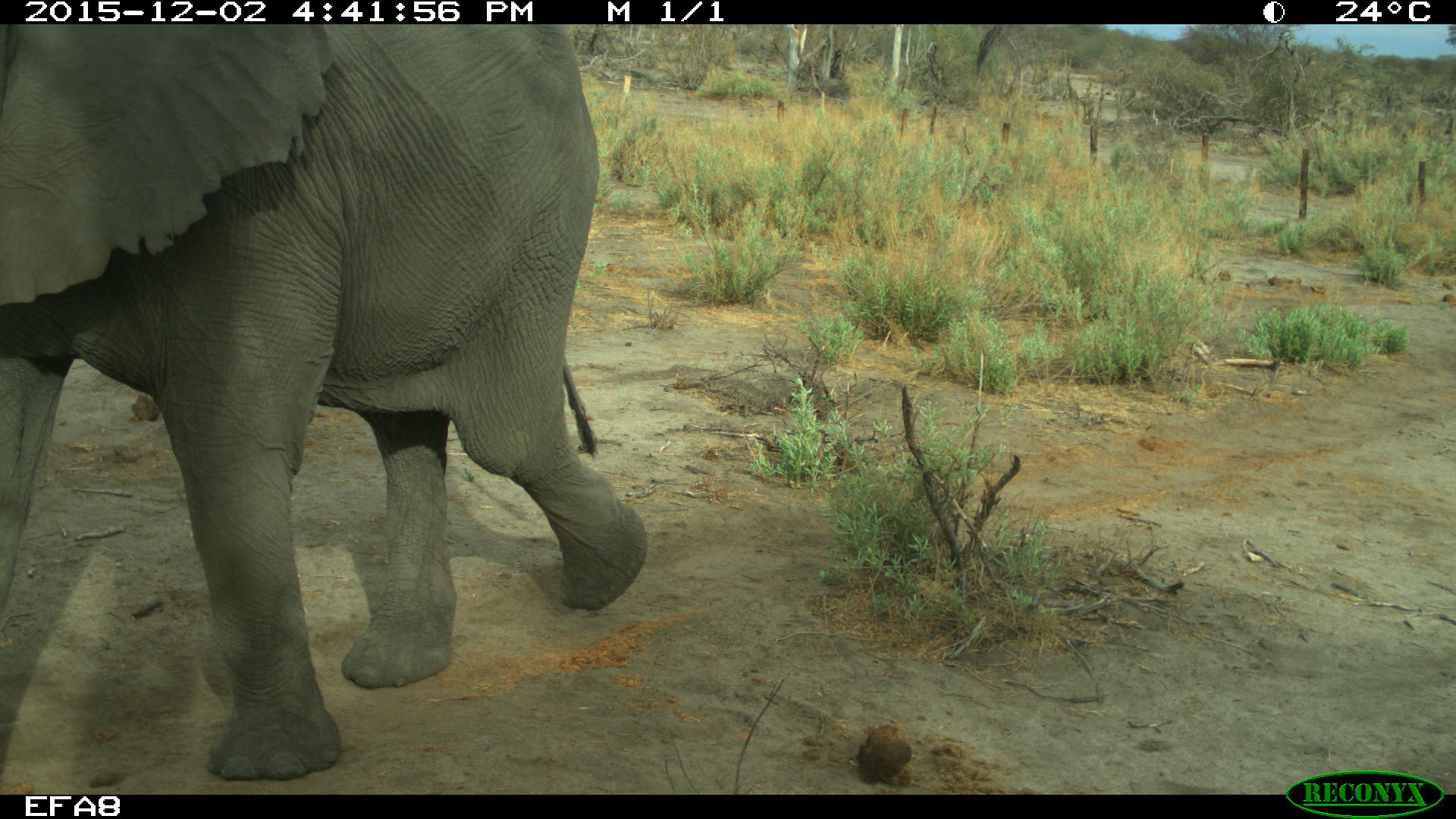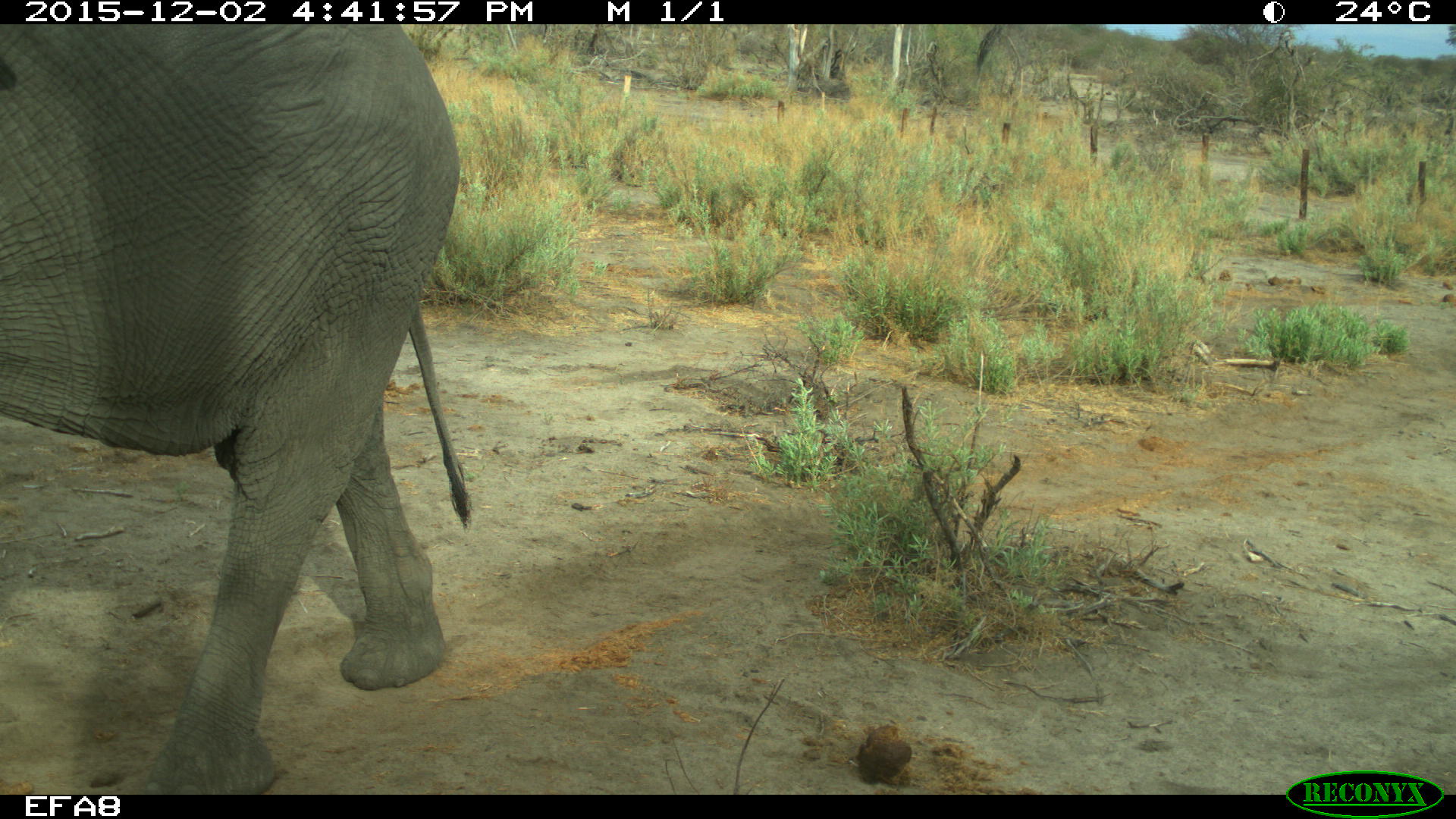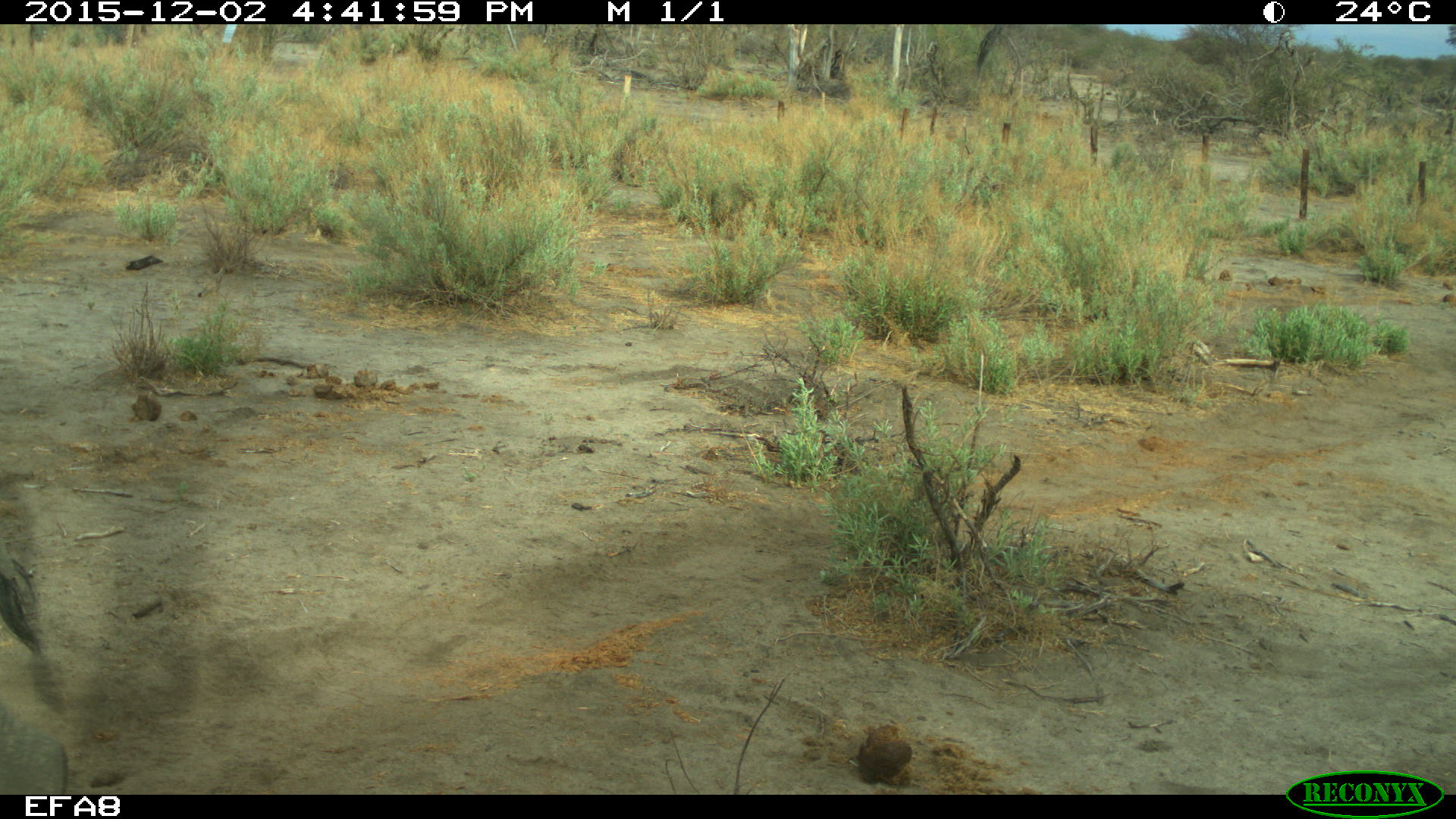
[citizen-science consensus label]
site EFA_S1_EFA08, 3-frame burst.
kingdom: Animalia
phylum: Chordata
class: Mammalia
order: Proboscidea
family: Elephantidae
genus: Loxodonta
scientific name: Loxodonta africana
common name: african bush elephant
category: elephant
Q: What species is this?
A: Elephant (african bush elephant) (Loxodonta africana).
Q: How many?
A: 1.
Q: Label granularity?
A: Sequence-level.